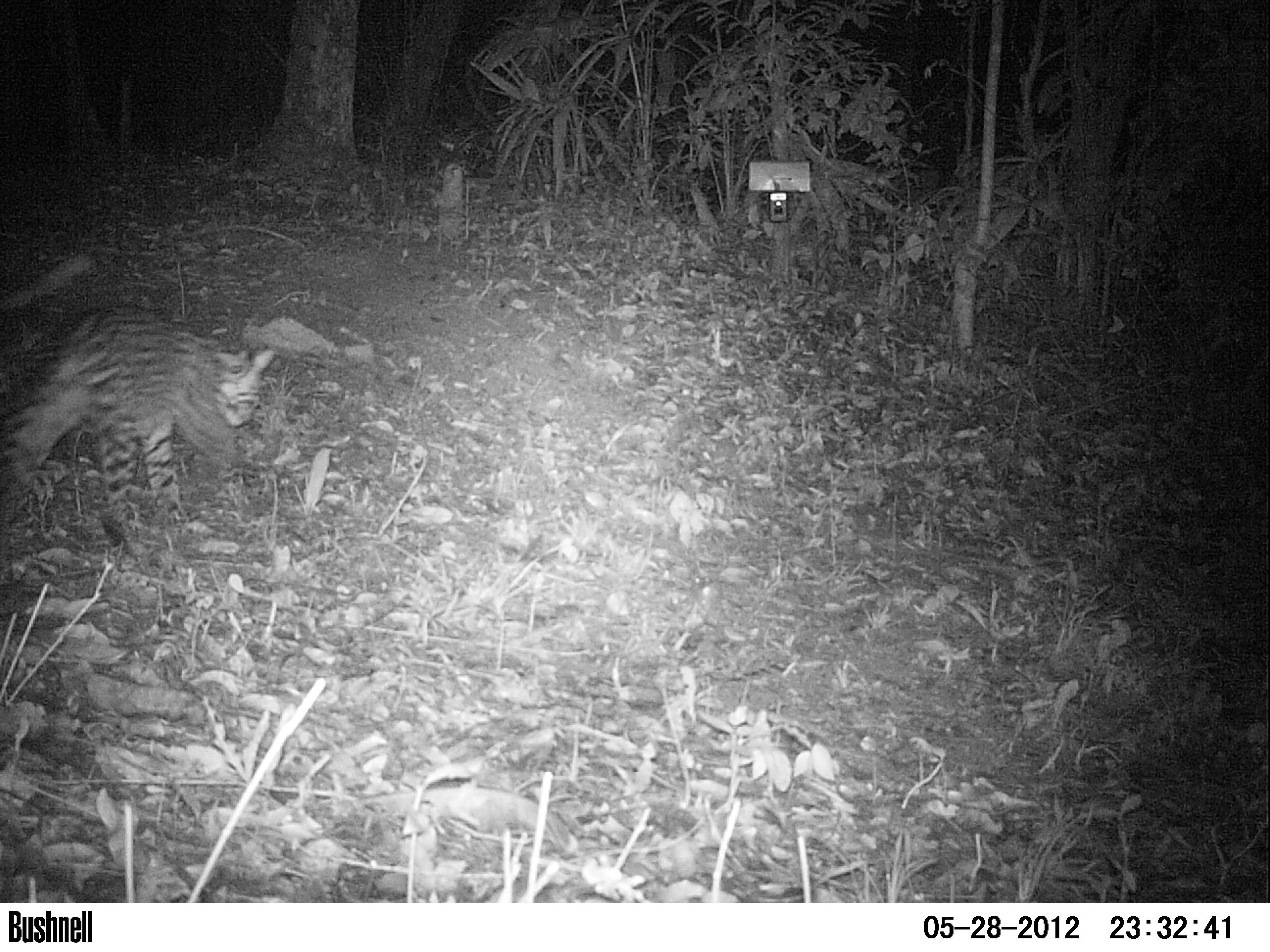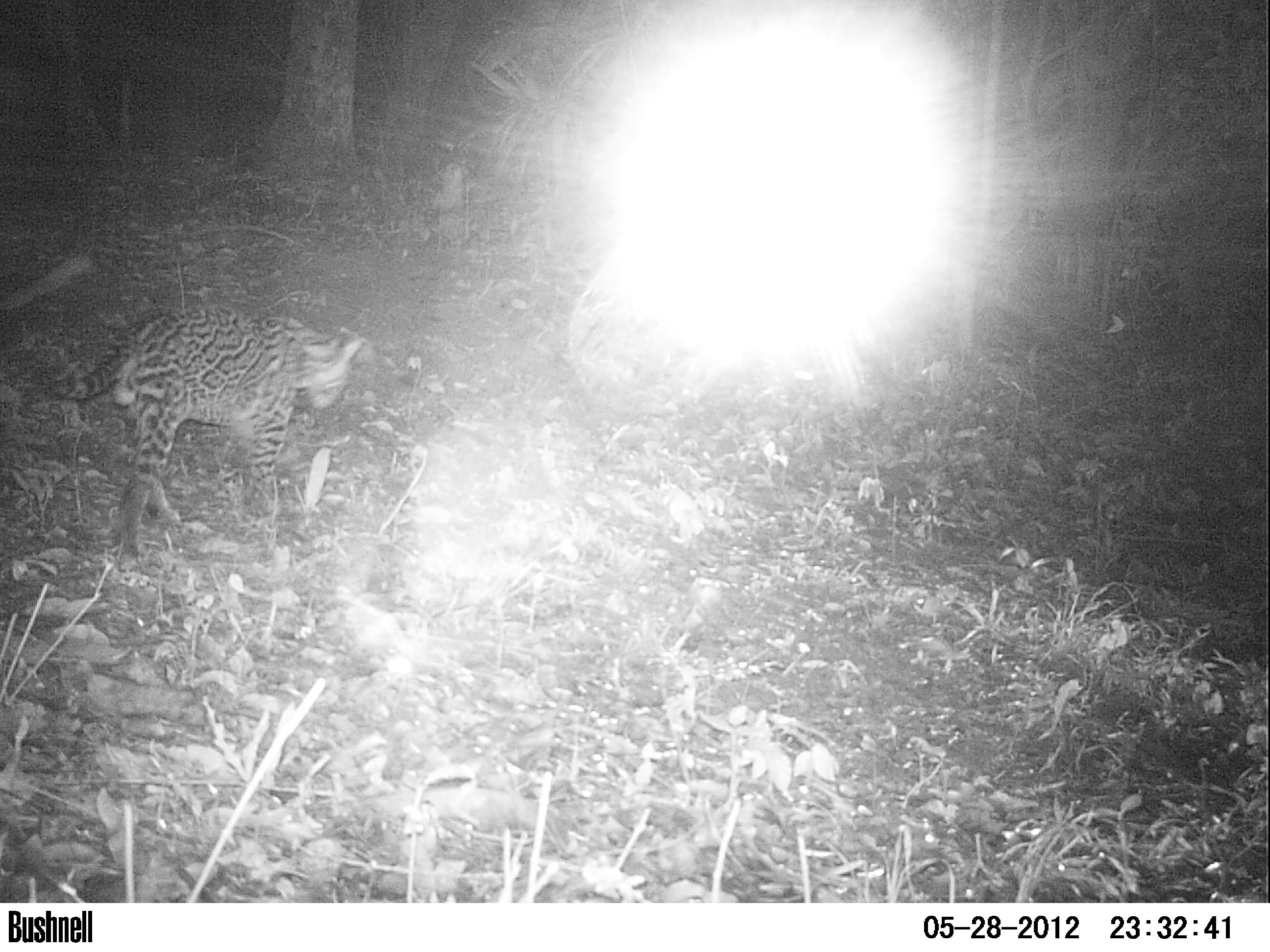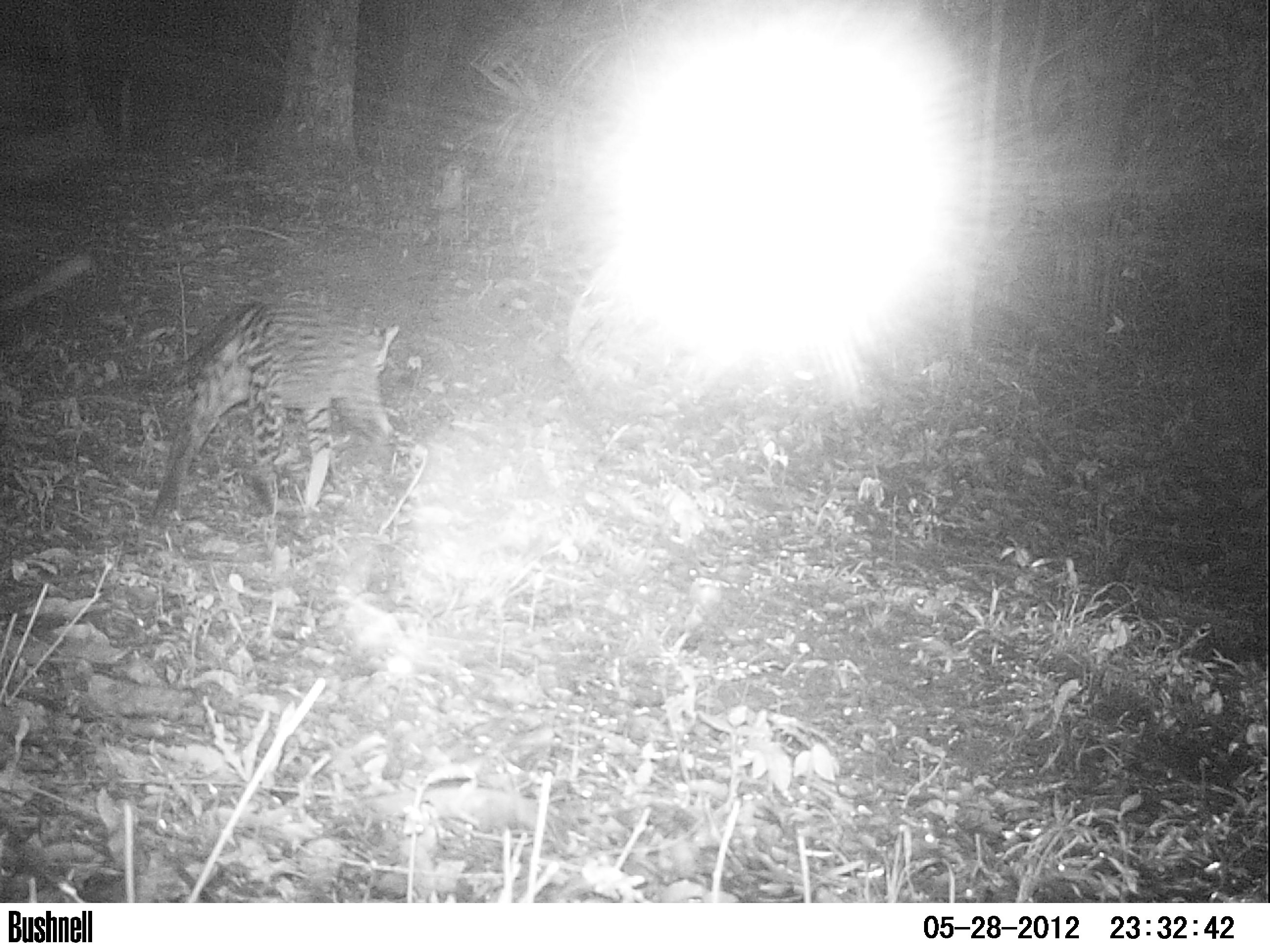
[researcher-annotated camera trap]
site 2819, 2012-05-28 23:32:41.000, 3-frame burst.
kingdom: Animalia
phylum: Chordata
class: Mammalia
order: Carnivora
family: Felidae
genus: Leopardus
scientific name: Leopardus pardalis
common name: ocelot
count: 1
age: adult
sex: male